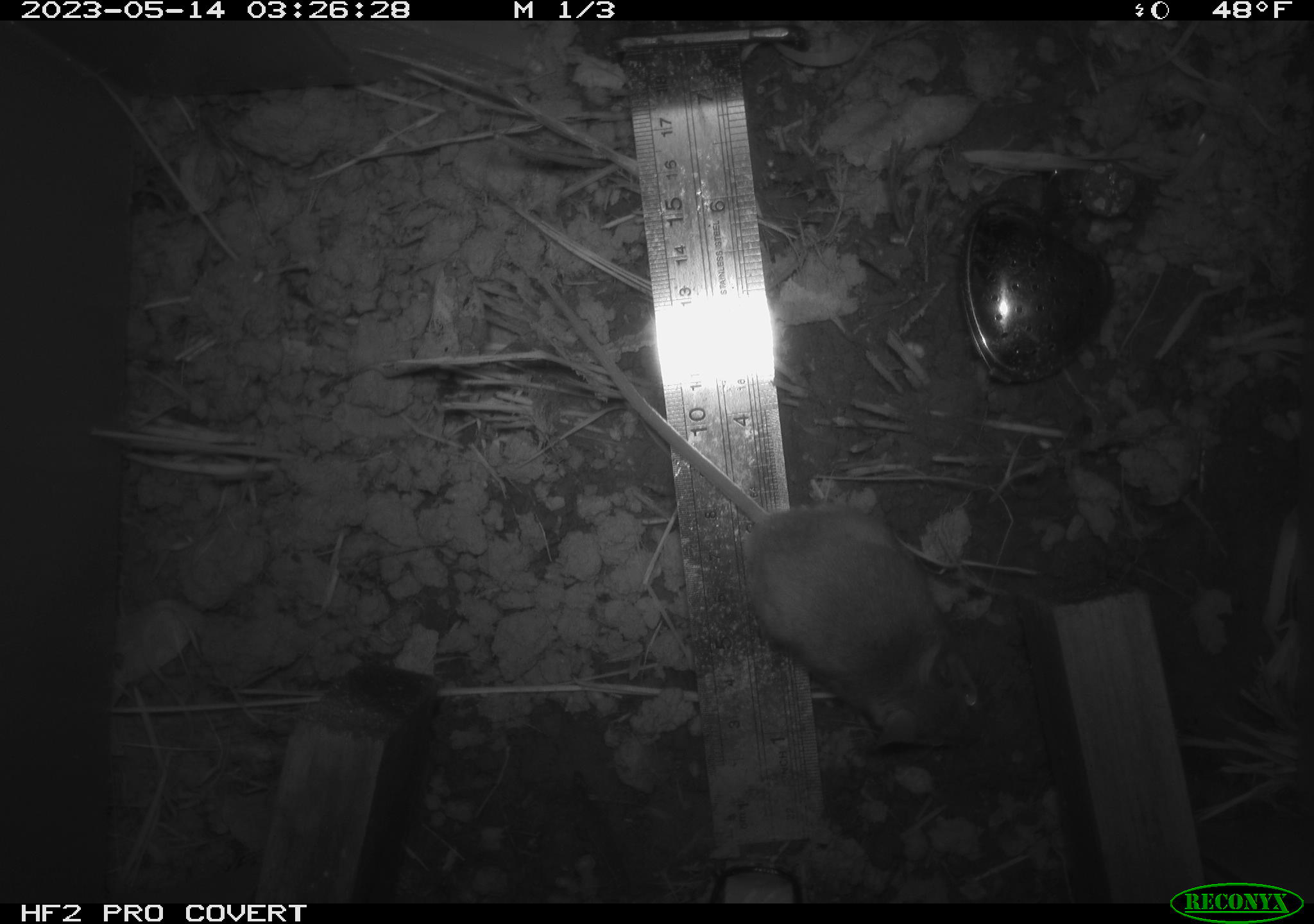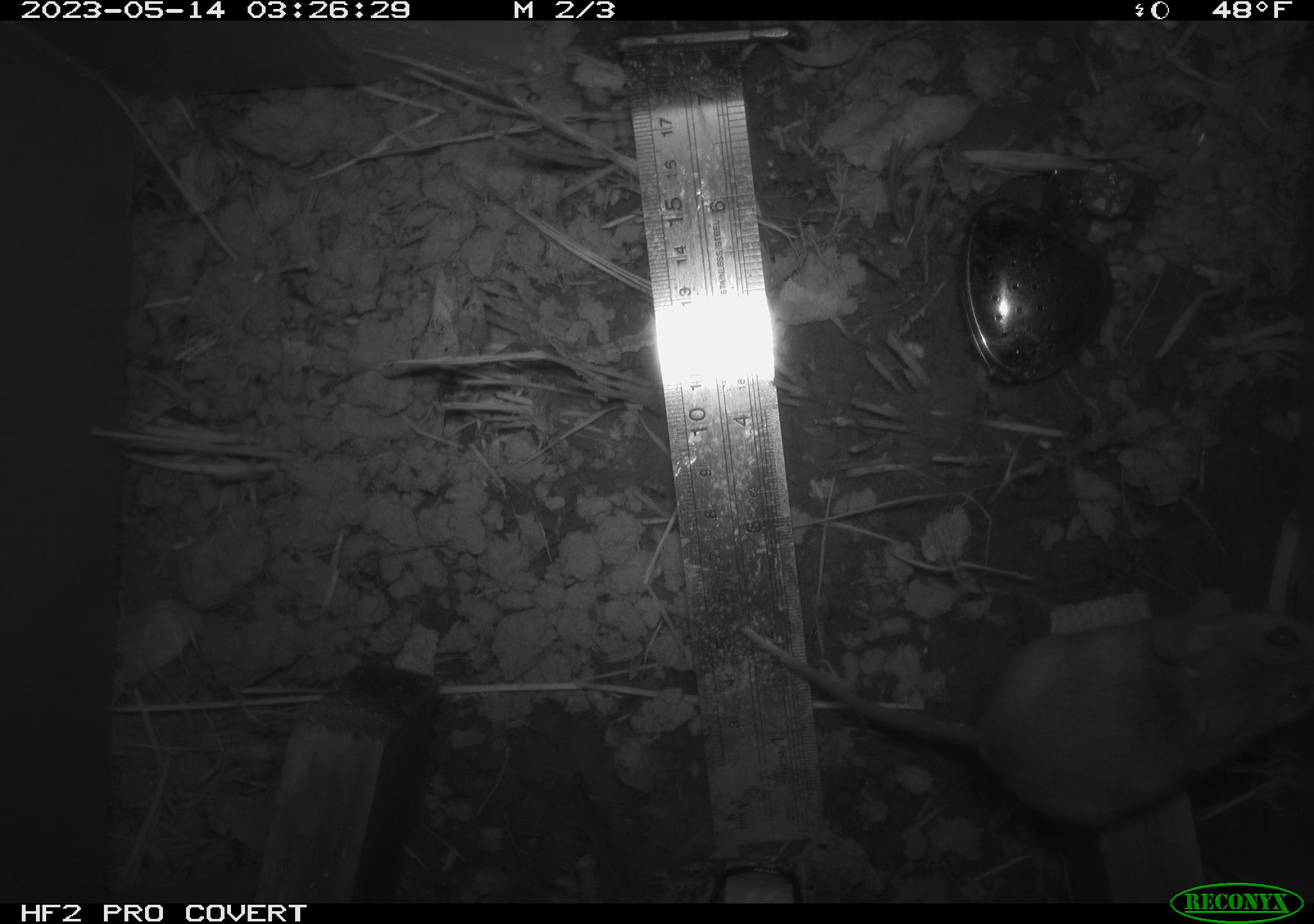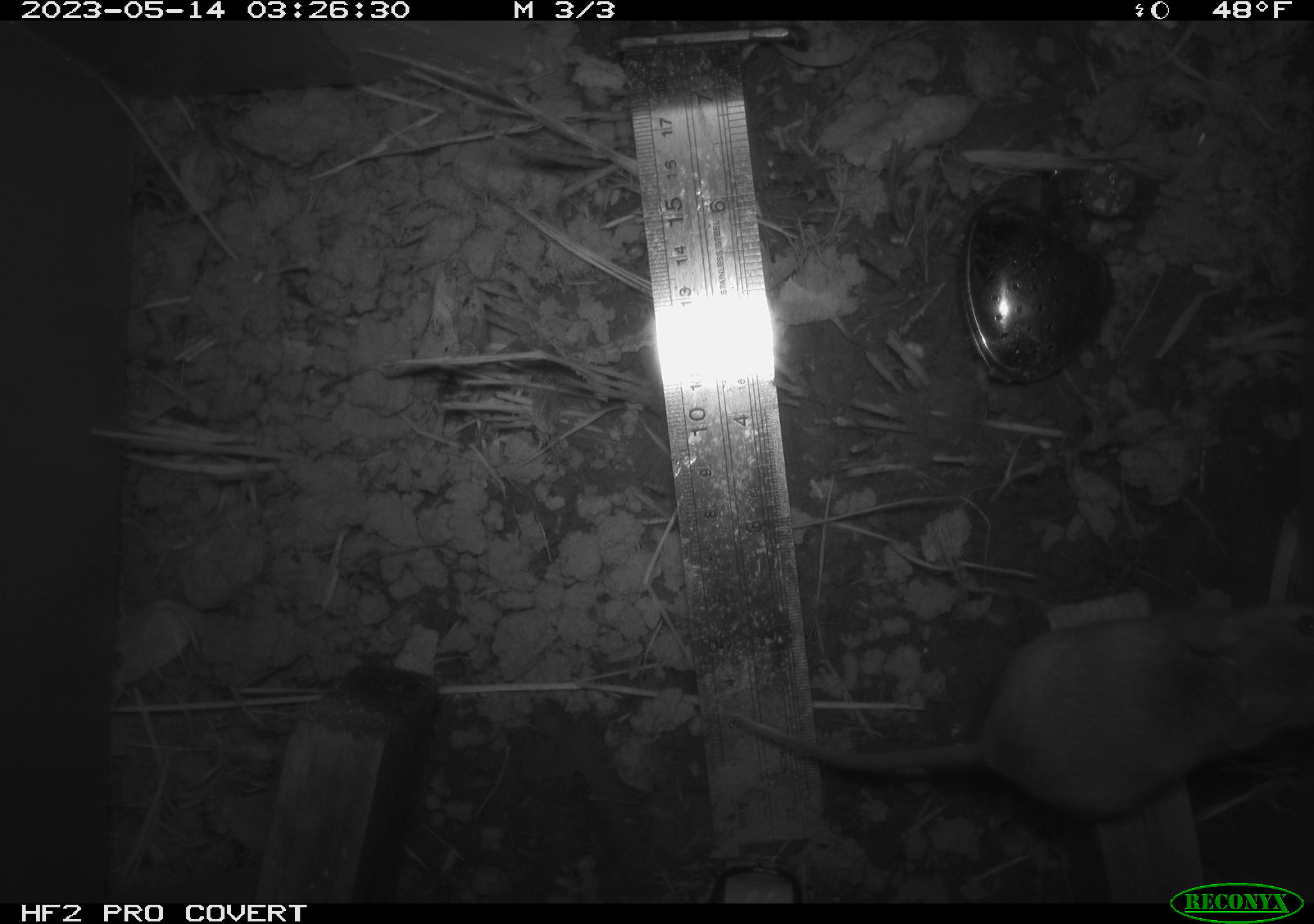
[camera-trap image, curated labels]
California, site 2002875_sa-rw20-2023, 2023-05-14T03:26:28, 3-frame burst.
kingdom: Animalia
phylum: Chordata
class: Mammalia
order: Rodentia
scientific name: Rodentia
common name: mouse species